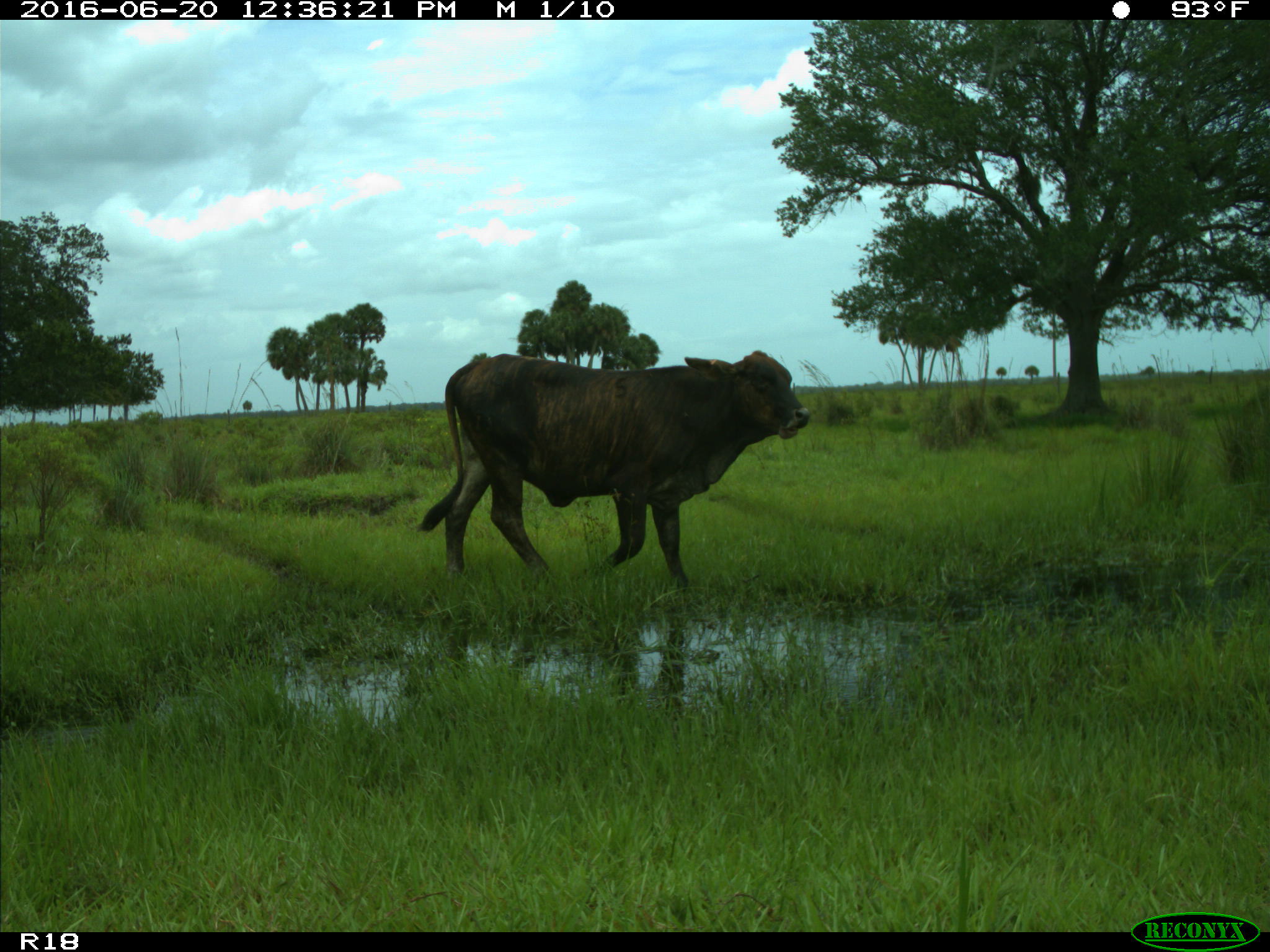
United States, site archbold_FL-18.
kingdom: Animalia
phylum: Chordata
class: Mammalia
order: Artiodactyla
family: Bovidae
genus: Bos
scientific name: Bos taurus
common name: domestic cow